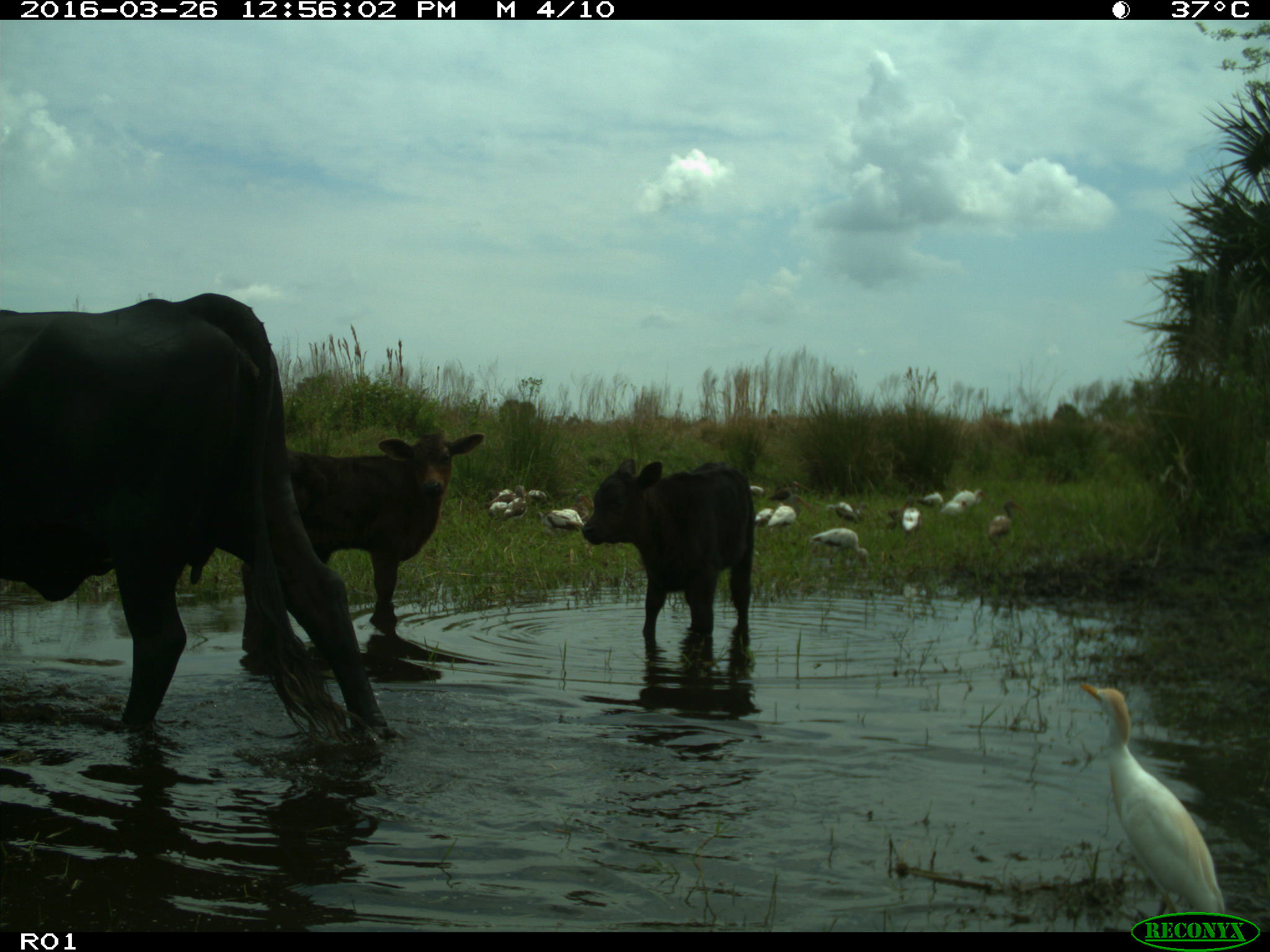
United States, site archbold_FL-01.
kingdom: Animalia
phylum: Chordata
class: Mammalia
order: Artiodactyla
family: Bovidae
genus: Bos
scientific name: Bos taurus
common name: domestic cow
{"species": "Bos taurus (domestic cow)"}